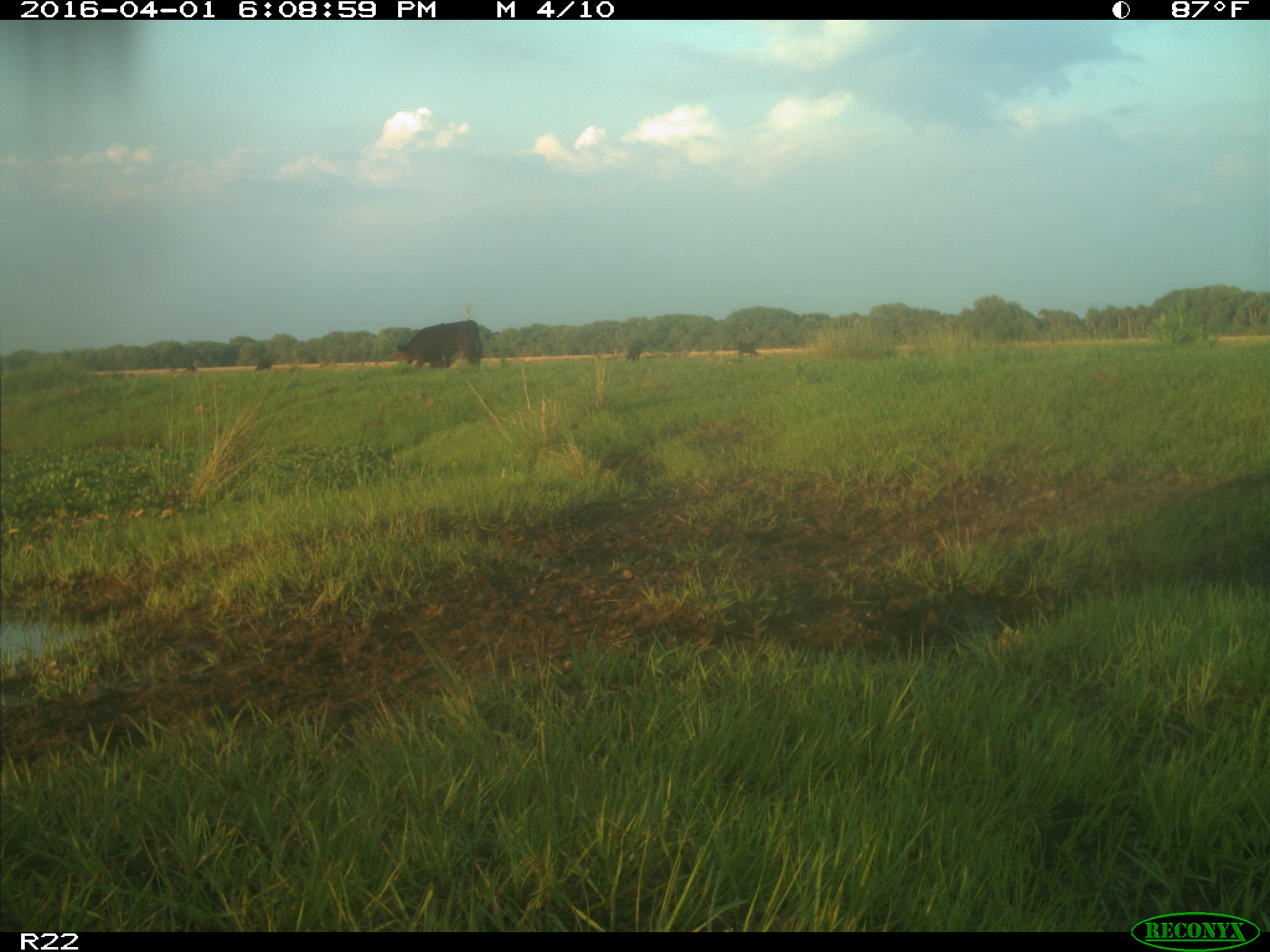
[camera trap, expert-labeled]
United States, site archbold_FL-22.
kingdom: Animalia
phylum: Chordata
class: Mammalia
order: Artiodactyla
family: Bovidae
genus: Bos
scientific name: Bos taurus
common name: domestic cow